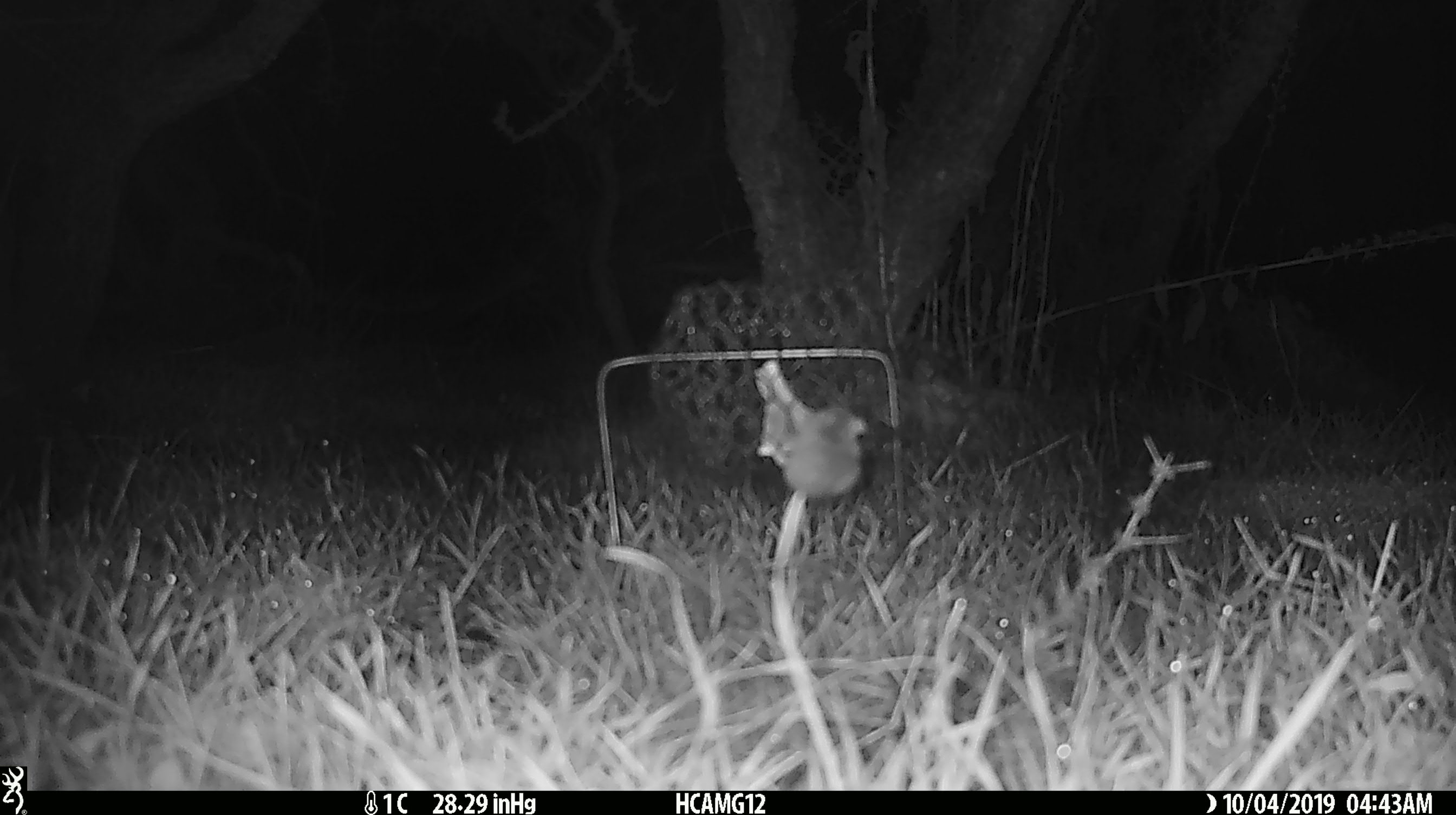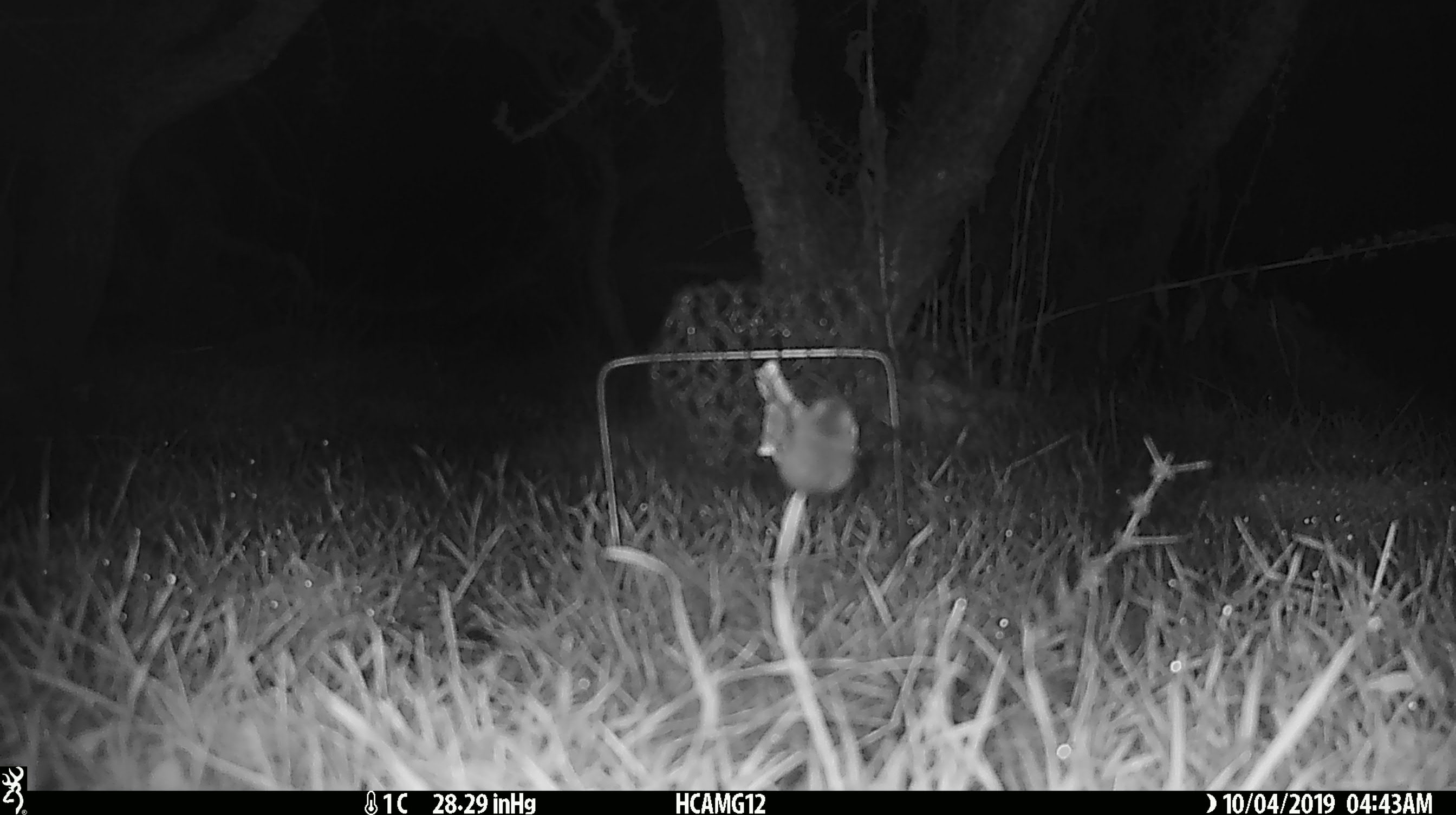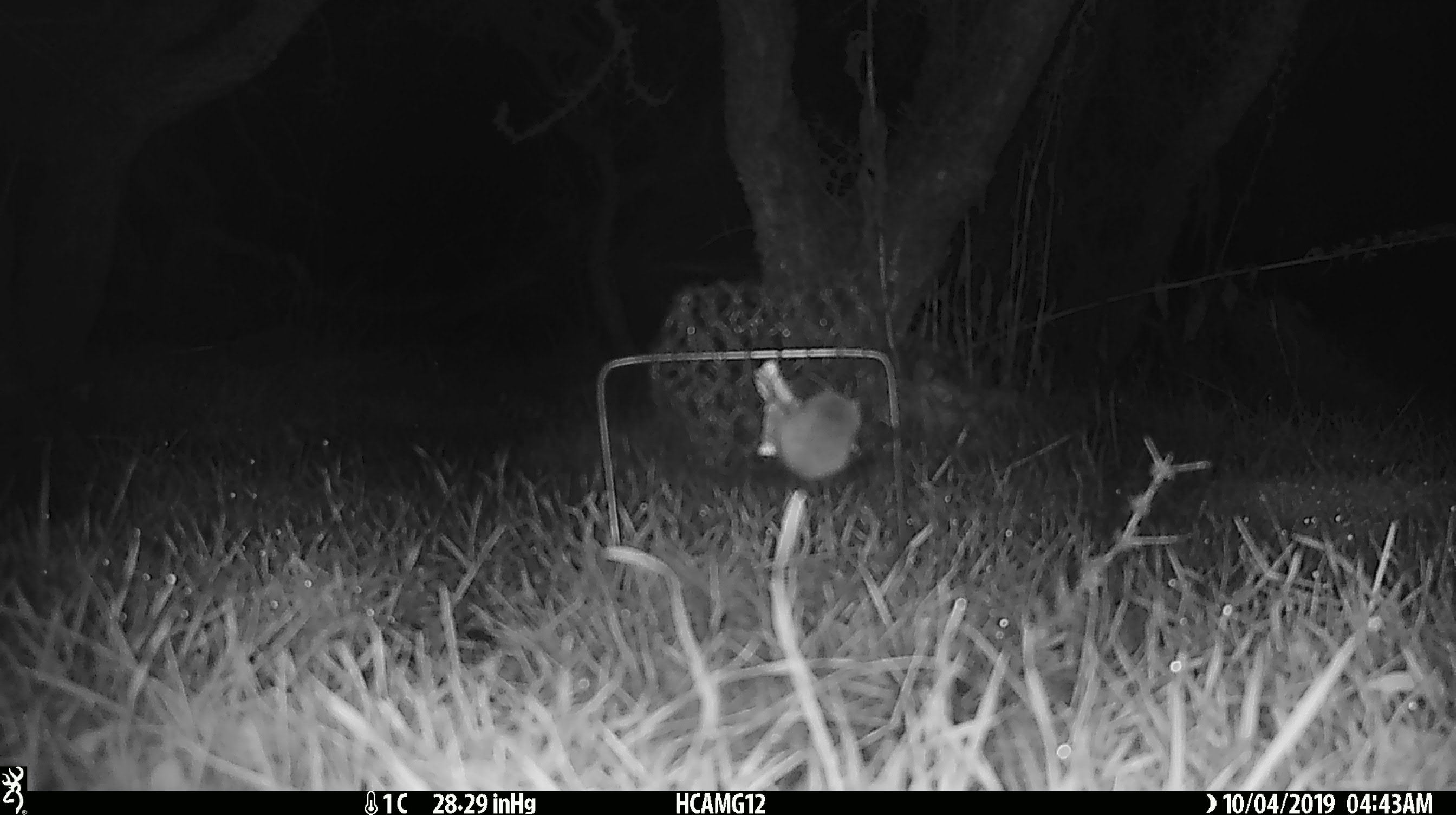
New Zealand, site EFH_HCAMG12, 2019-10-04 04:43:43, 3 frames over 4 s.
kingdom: Animalia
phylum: Chordata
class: Mammalia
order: Rodentia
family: Muridae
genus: Mus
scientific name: Mus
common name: mouse